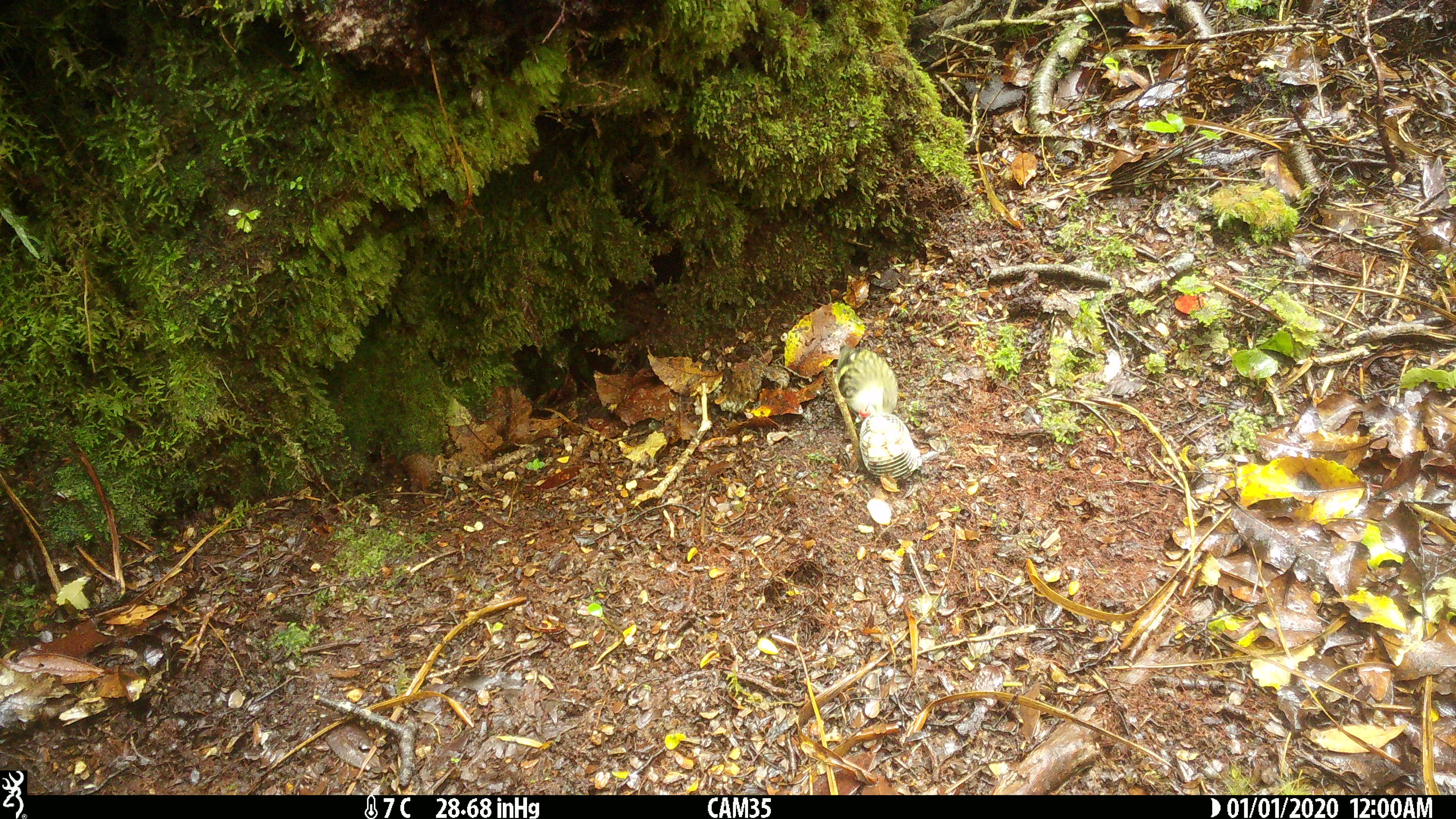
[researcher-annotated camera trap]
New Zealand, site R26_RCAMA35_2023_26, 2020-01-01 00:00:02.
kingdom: Animalia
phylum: Chordata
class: Aves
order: Passeriformes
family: Acanthisittidae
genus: Acanthisitta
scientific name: Acanthisitta chloris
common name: rifleman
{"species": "rifleman (Acanthisitta chloris)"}